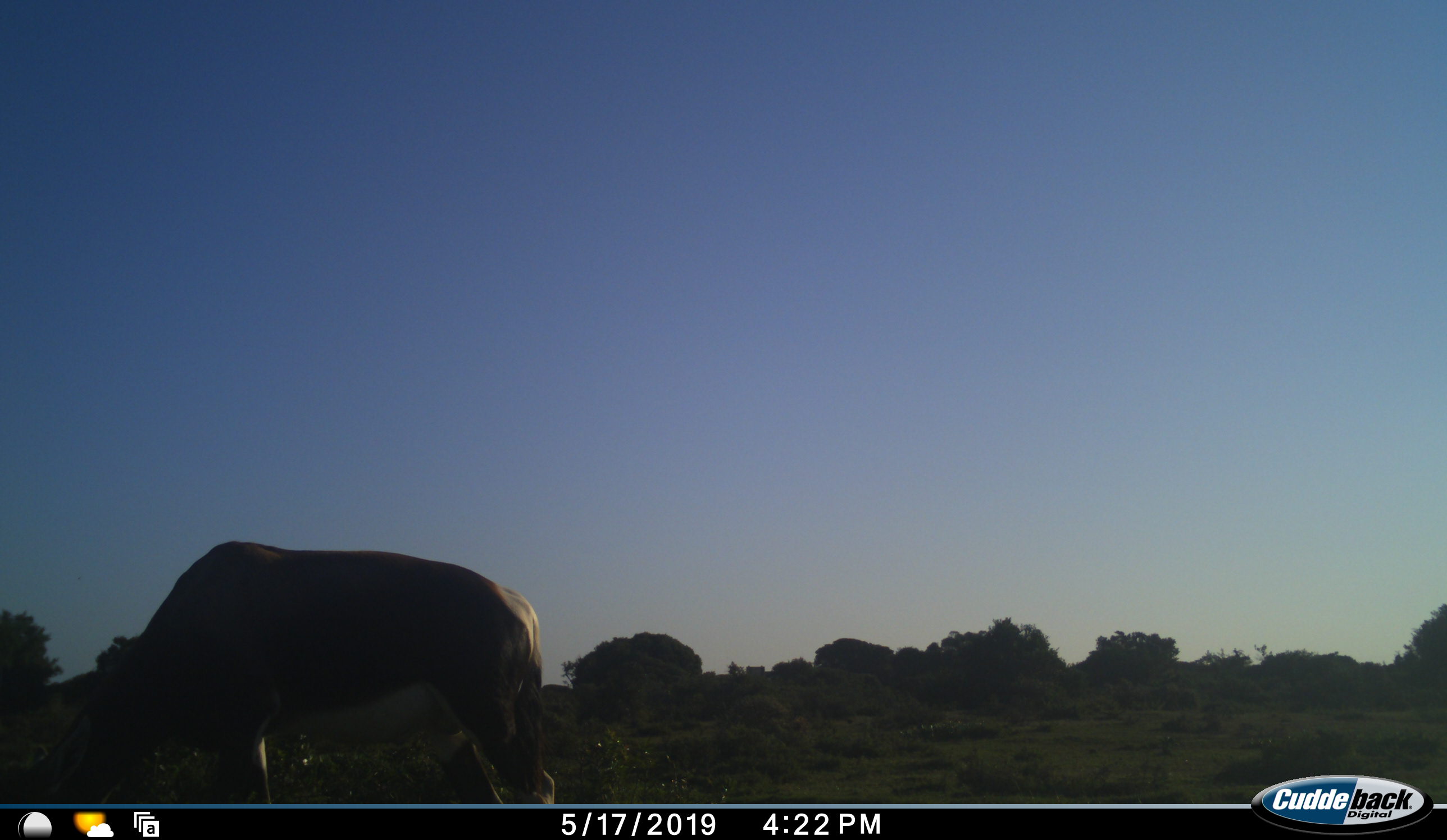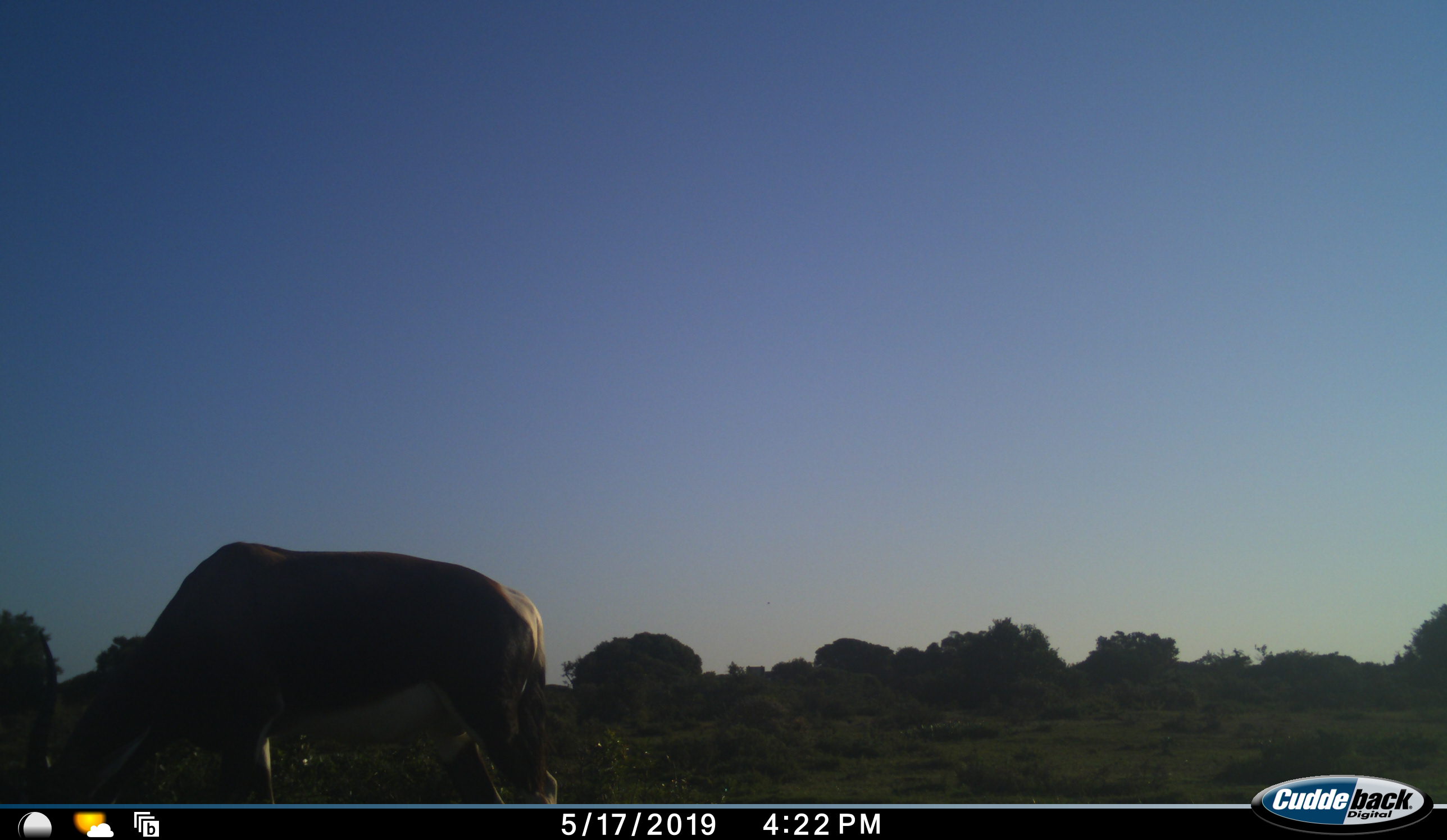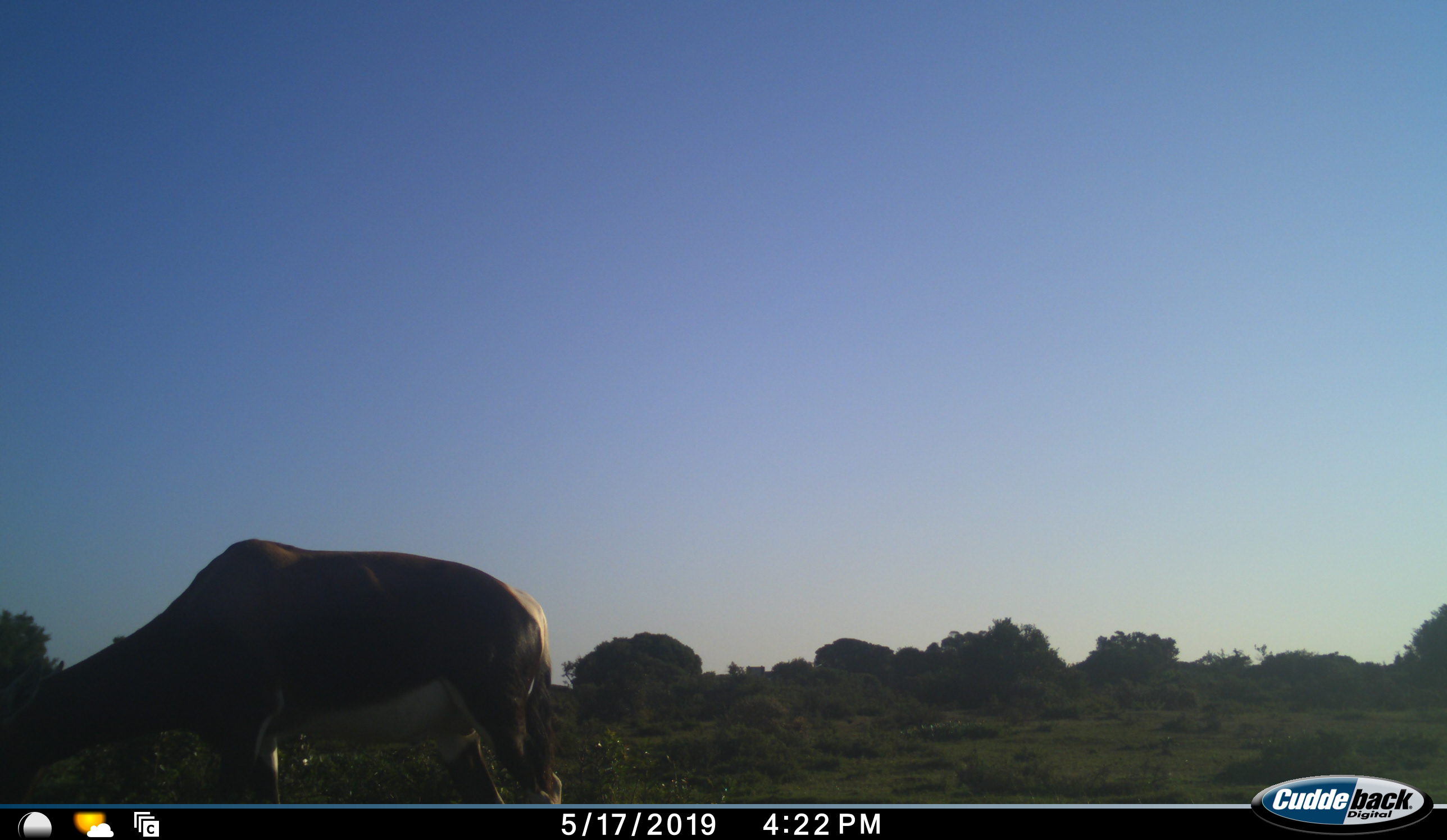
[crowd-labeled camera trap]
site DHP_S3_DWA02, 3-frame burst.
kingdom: Animalia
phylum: Chordata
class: Mammalia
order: Artiodactyla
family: Bovidae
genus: Damaliscus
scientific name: Damaliscus pygargus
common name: bontebok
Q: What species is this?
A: Bontebok (Damaliscus pygargus).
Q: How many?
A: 1.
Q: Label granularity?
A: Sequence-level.